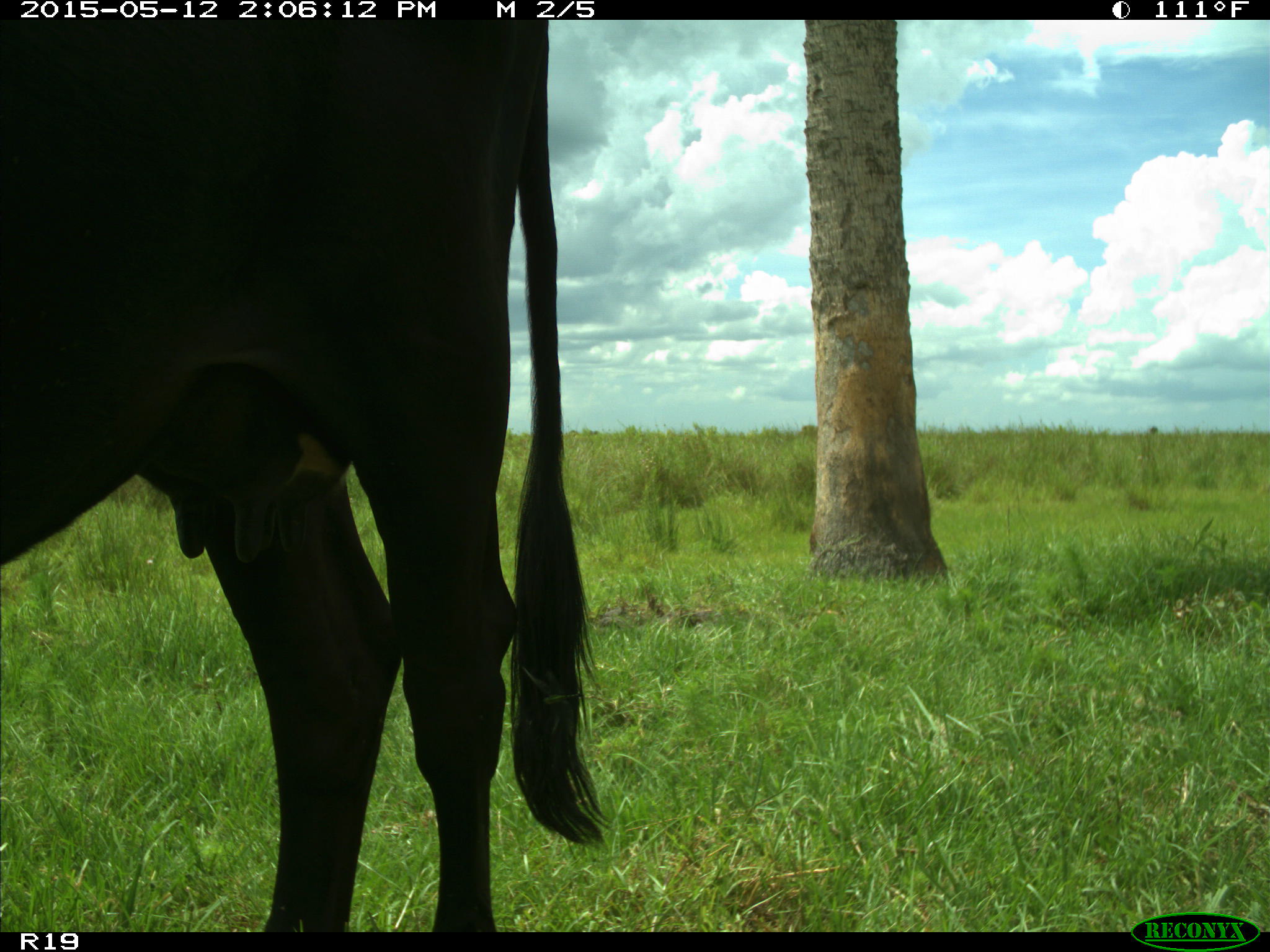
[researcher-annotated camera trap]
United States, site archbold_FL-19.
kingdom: Animalia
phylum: Chordata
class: Mammalia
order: Artiodactyla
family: Bovidae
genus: Bos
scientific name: Bos taurus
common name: domestic cow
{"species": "Bos taurus (domestic cow)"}